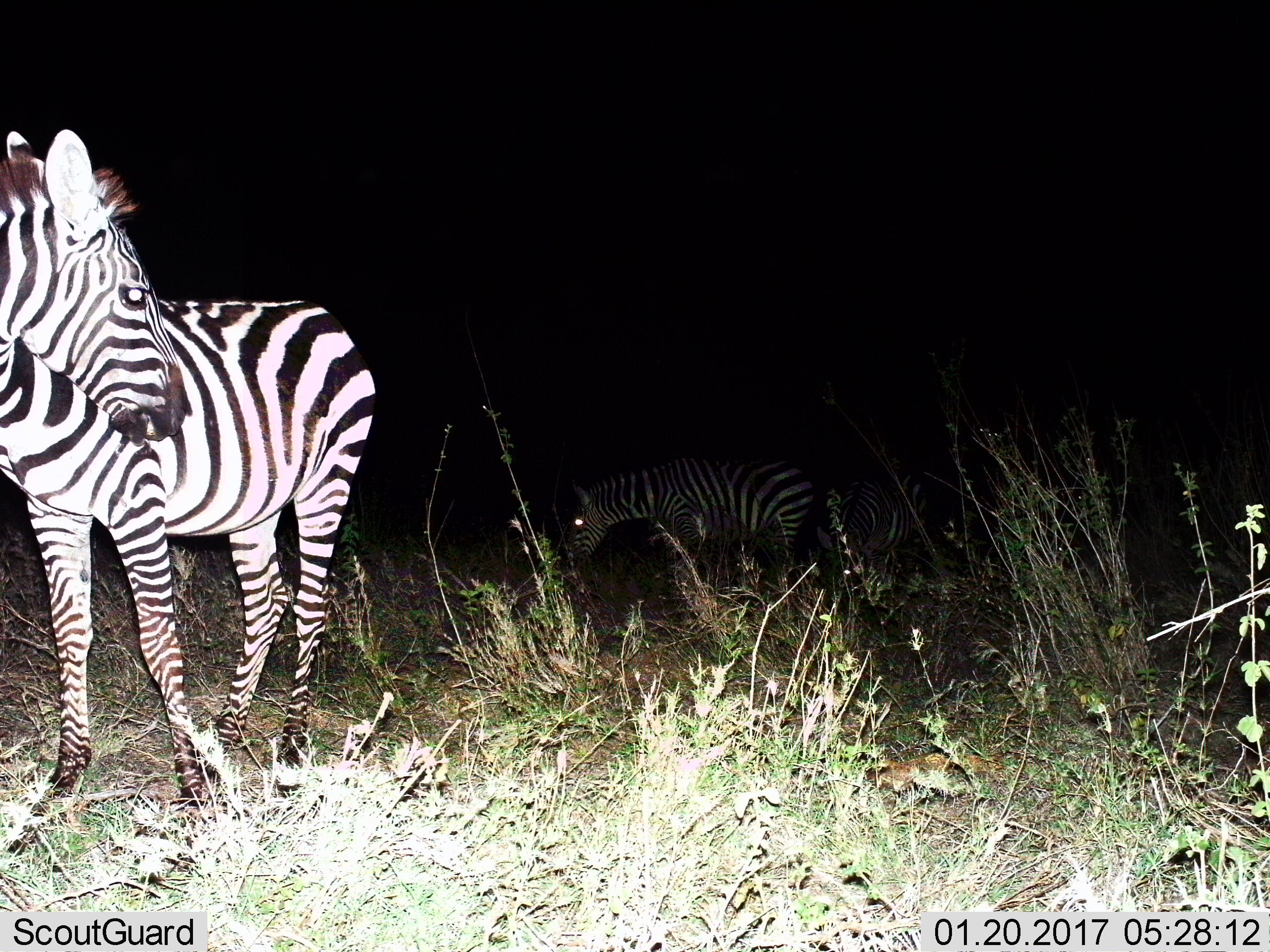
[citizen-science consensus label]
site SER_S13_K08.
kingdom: Animalia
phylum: Chordata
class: Mammalia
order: Perissodactyla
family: Equidae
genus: Equus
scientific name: Equus quagga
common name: plains zebra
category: zebraplains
Zebraplains (plains zebra) (Equus quagga), count 3. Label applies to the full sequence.